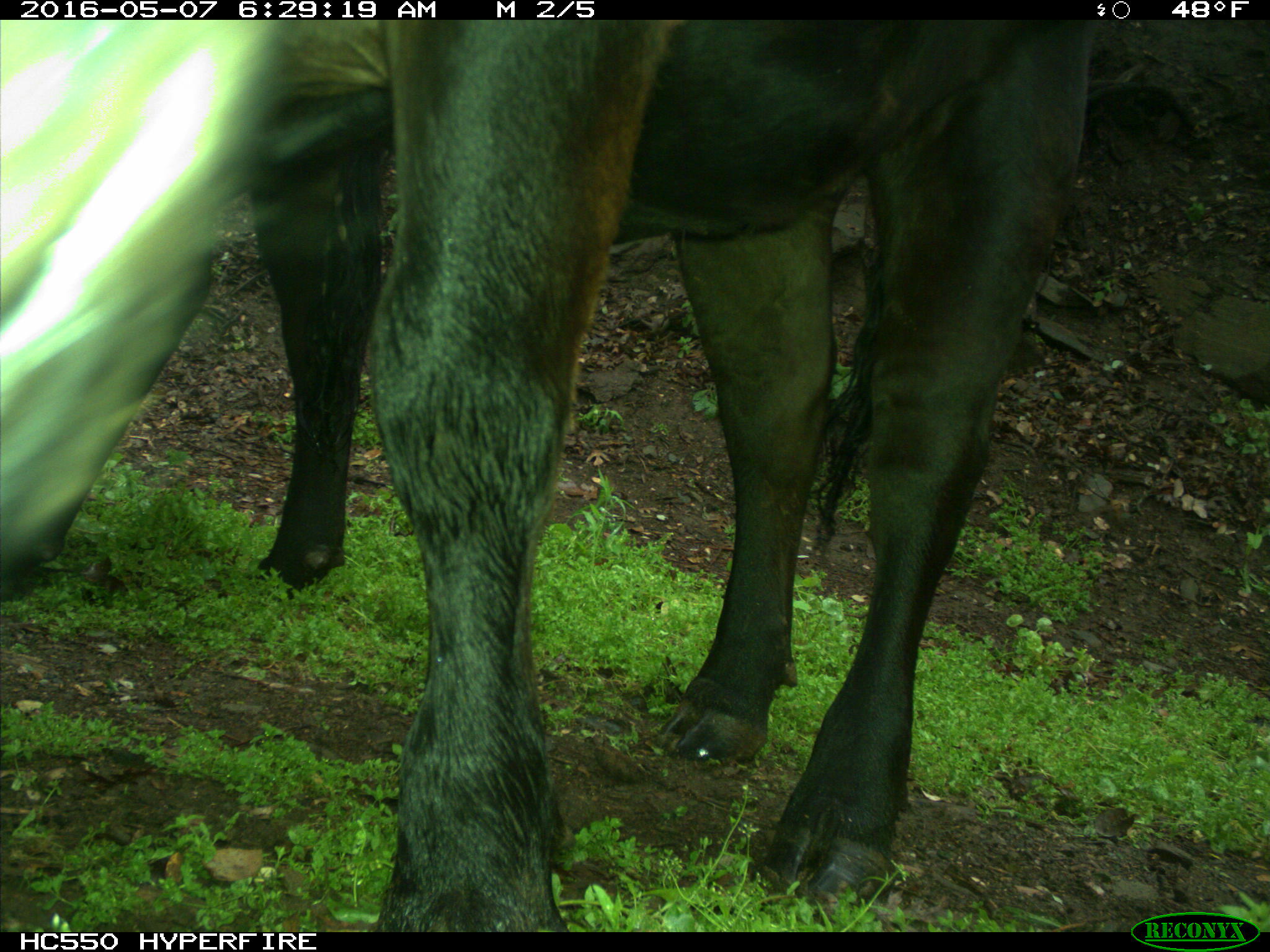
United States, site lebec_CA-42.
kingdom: Animalia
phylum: Chordata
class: Mammalia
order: Artiodactyla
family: Bovidae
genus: Bos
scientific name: Bos taurus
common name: domestic cow